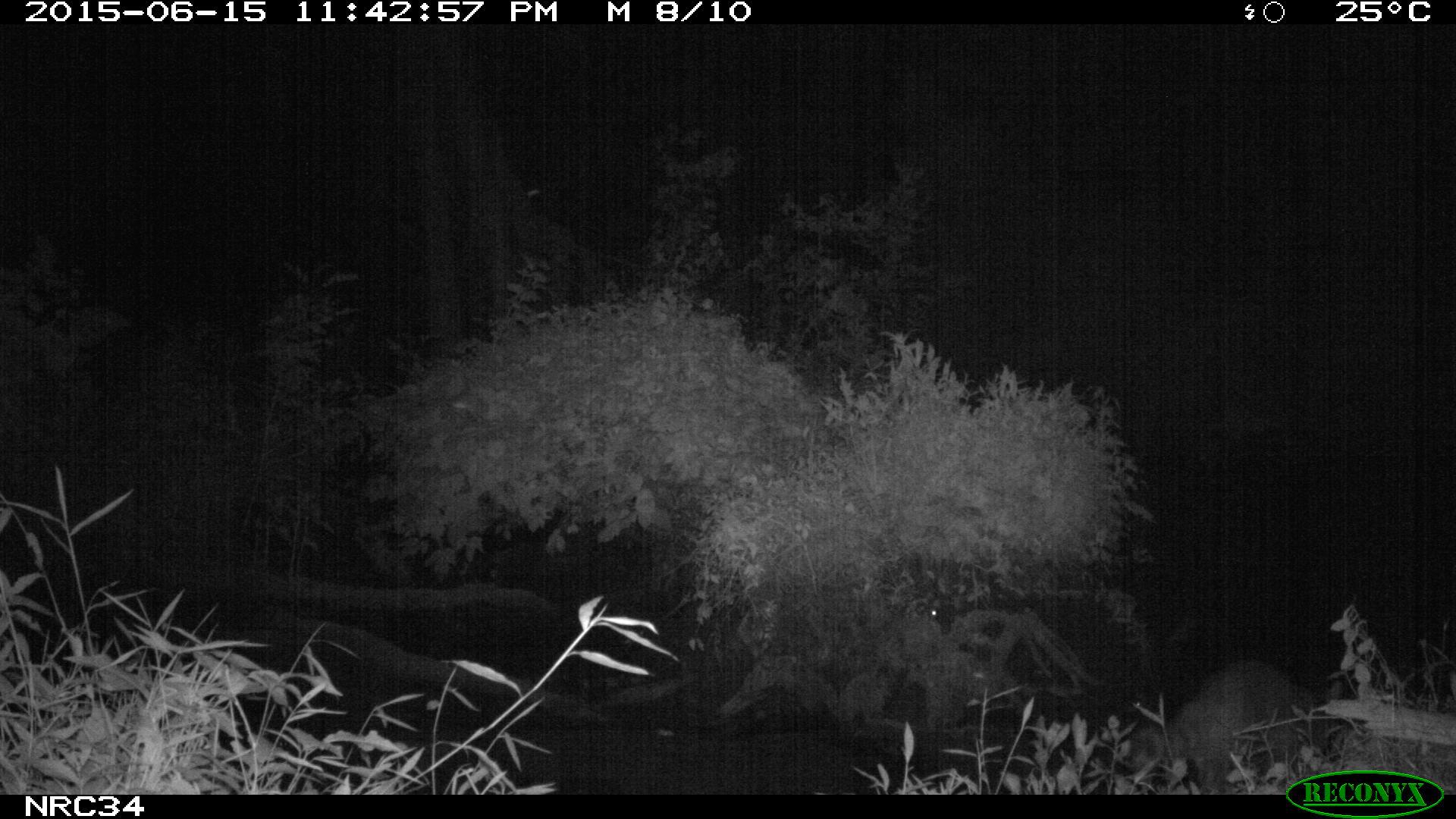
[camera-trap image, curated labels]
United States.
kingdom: Animalia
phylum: Chordata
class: Mammalia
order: Carnivora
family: Procyonidae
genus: Procyon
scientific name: Procyon lotor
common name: northern raccoon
Northern Raccoon (Procyon lotor).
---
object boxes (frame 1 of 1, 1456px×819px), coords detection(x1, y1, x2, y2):
Northern Raccoon: detection(1114, 637, 1333, 794)